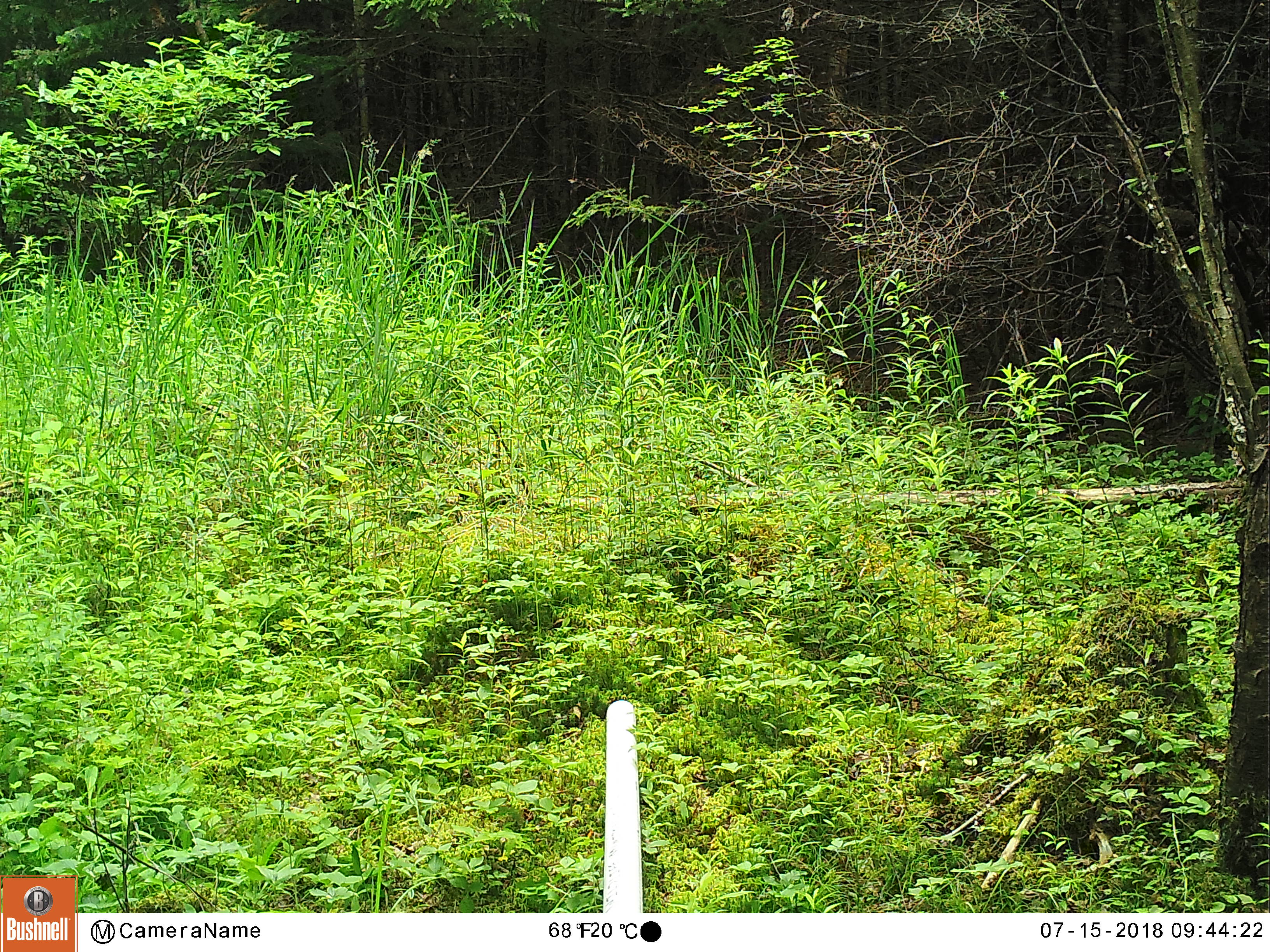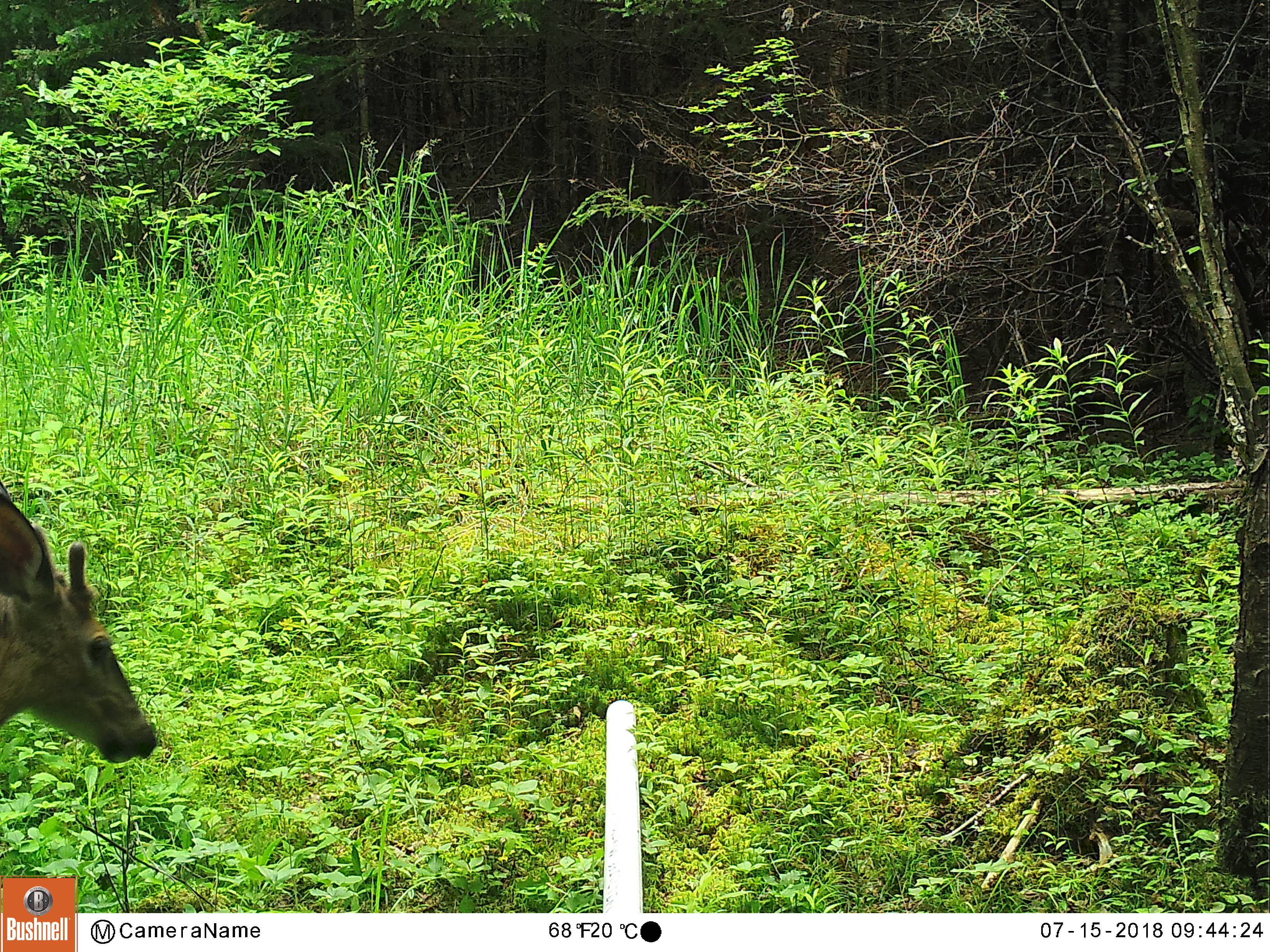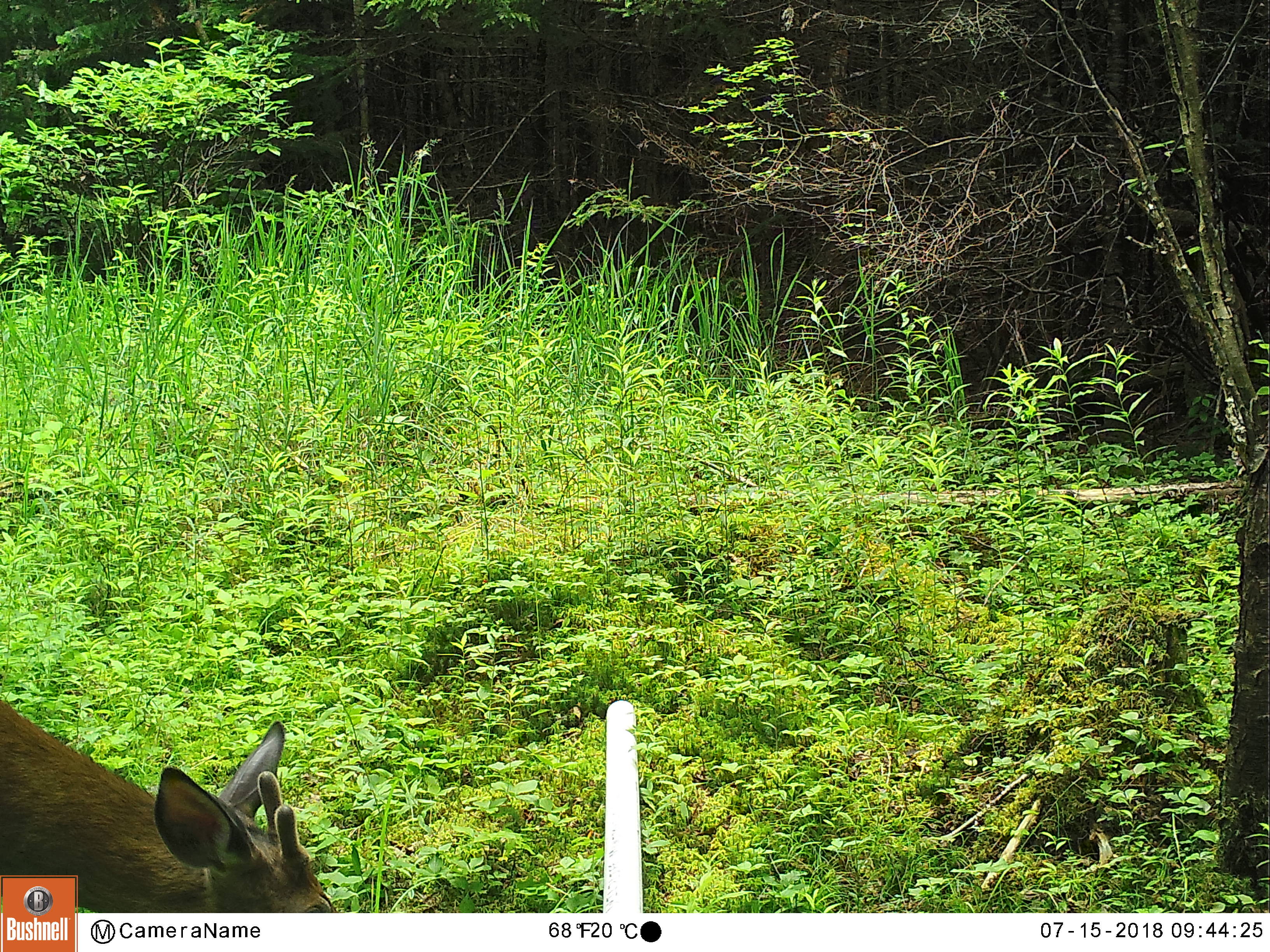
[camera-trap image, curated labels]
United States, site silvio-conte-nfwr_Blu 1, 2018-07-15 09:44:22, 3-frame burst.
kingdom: Animalia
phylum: Chordata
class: Mammalia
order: Artiodactyla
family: Cervidae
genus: Odocoileus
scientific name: Odocoileus virginianus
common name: white-tailed deer